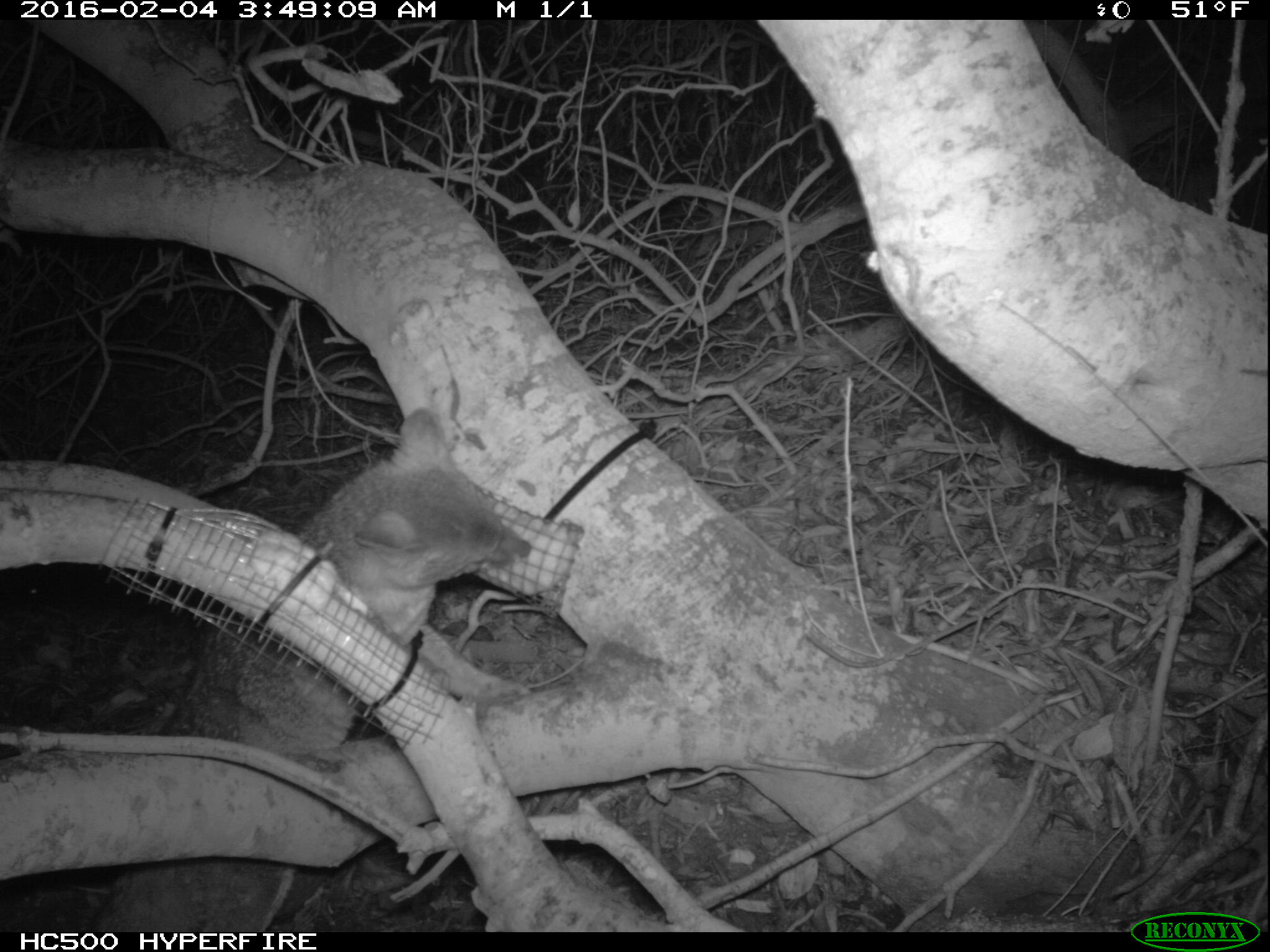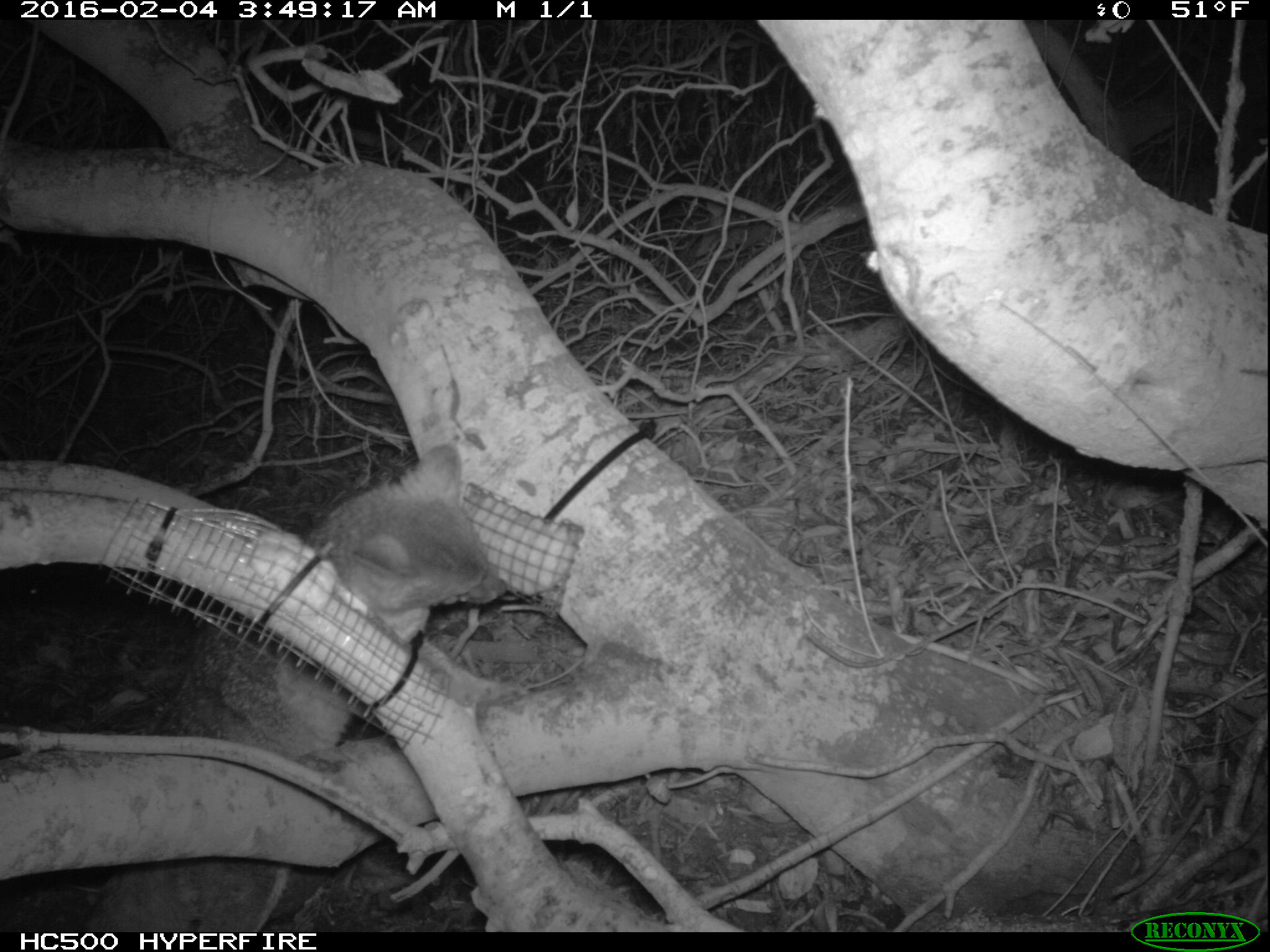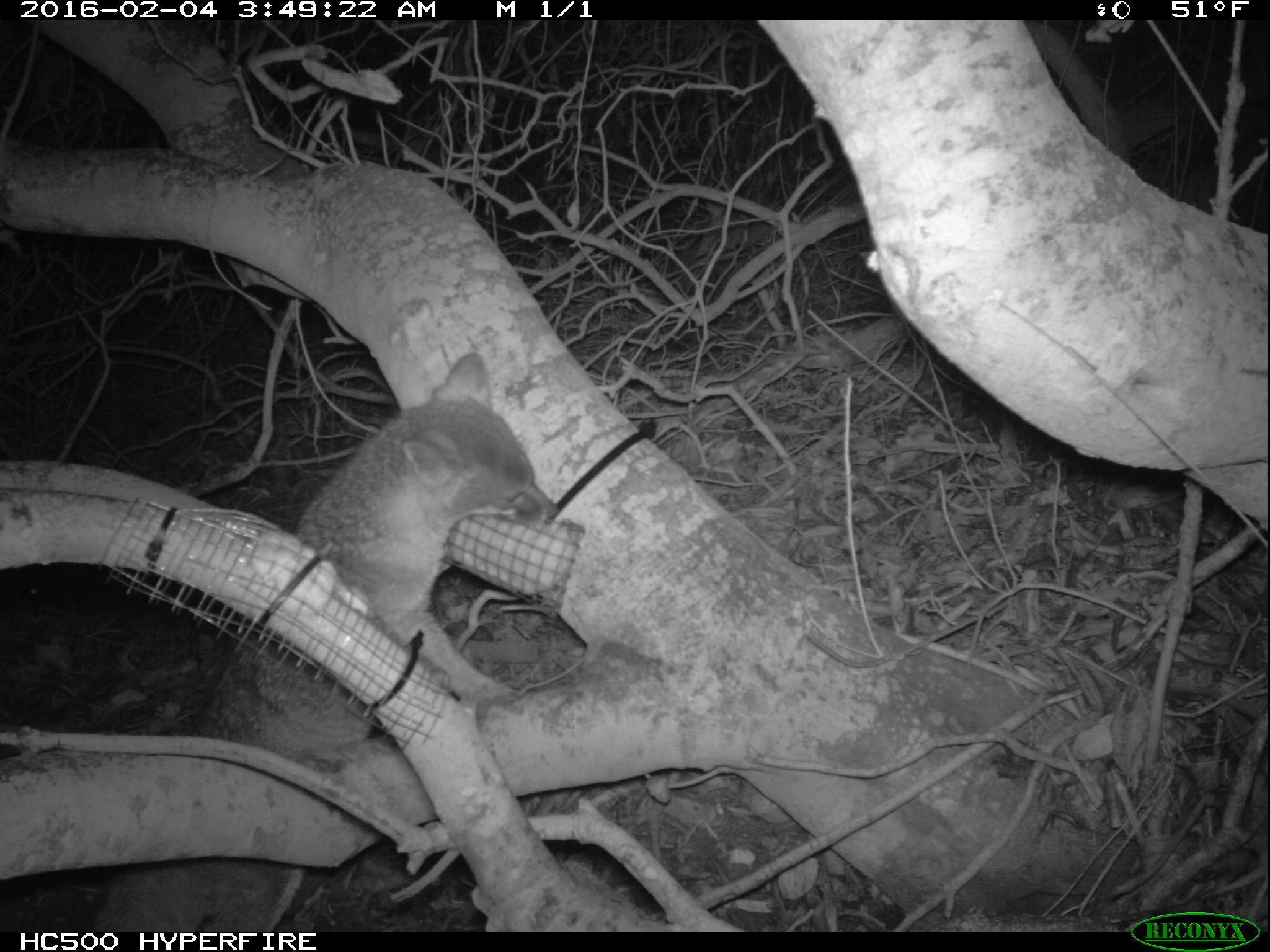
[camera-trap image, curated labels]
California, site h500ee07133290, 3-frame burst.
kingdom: Animalia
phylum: Chordata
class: Mammalia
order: Carnivora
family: Canidae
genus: Urocyon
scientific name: Urocyon littoralis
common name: island fox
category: fox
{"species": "fox (island fox) (Urocyon littoralis)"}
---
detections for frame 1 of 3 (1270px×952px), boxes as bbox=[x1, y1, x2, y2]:
fox: bbox=[86, 408, 530, 932]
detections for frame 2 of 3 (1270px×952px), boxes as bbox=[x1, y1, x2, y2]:
fox: bbox=[68, 441, 508, 928]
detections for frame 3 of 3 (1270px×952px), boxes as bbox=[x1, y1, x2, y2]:
fox: bbox=[91, 350, 556, 931]